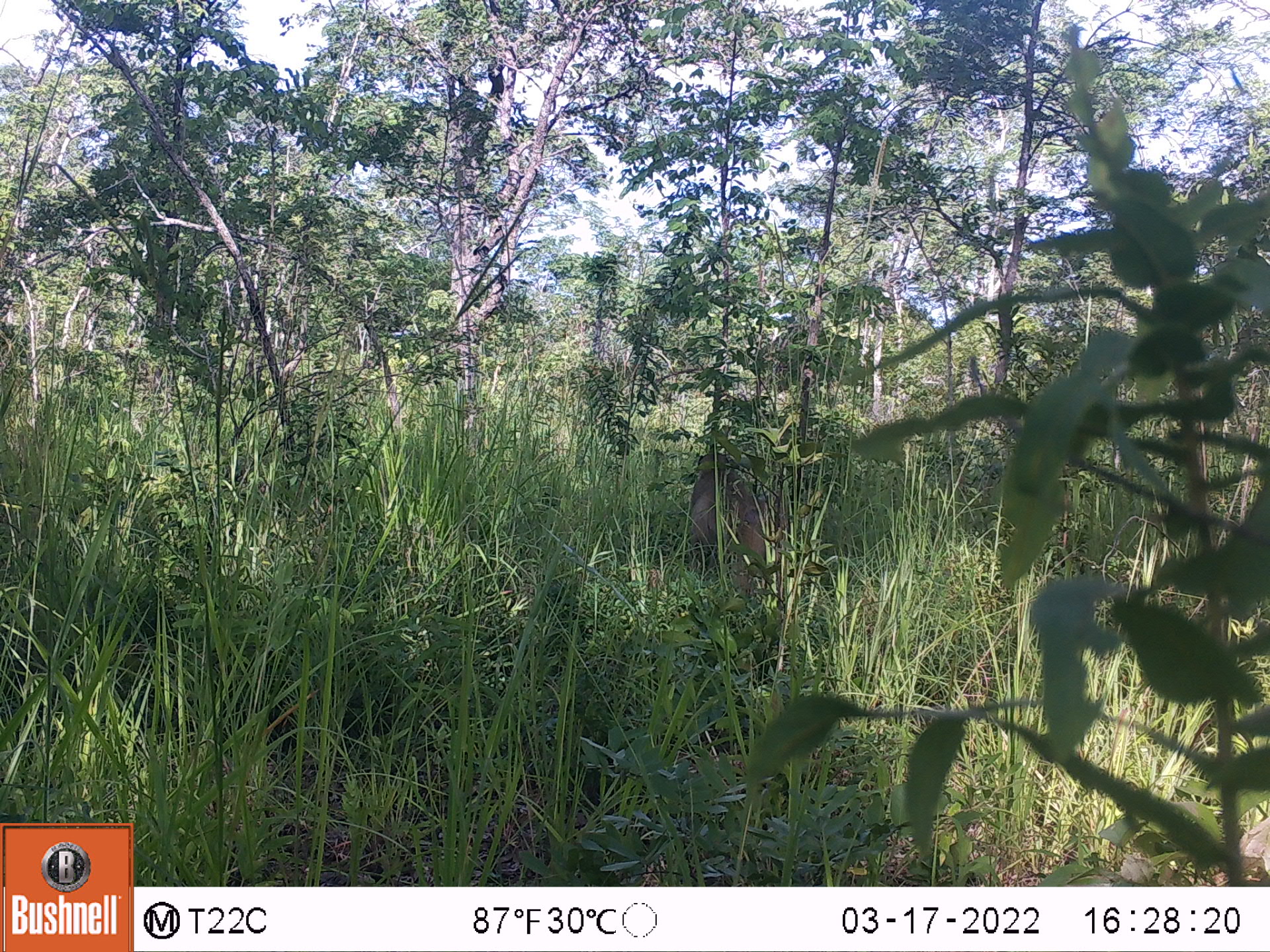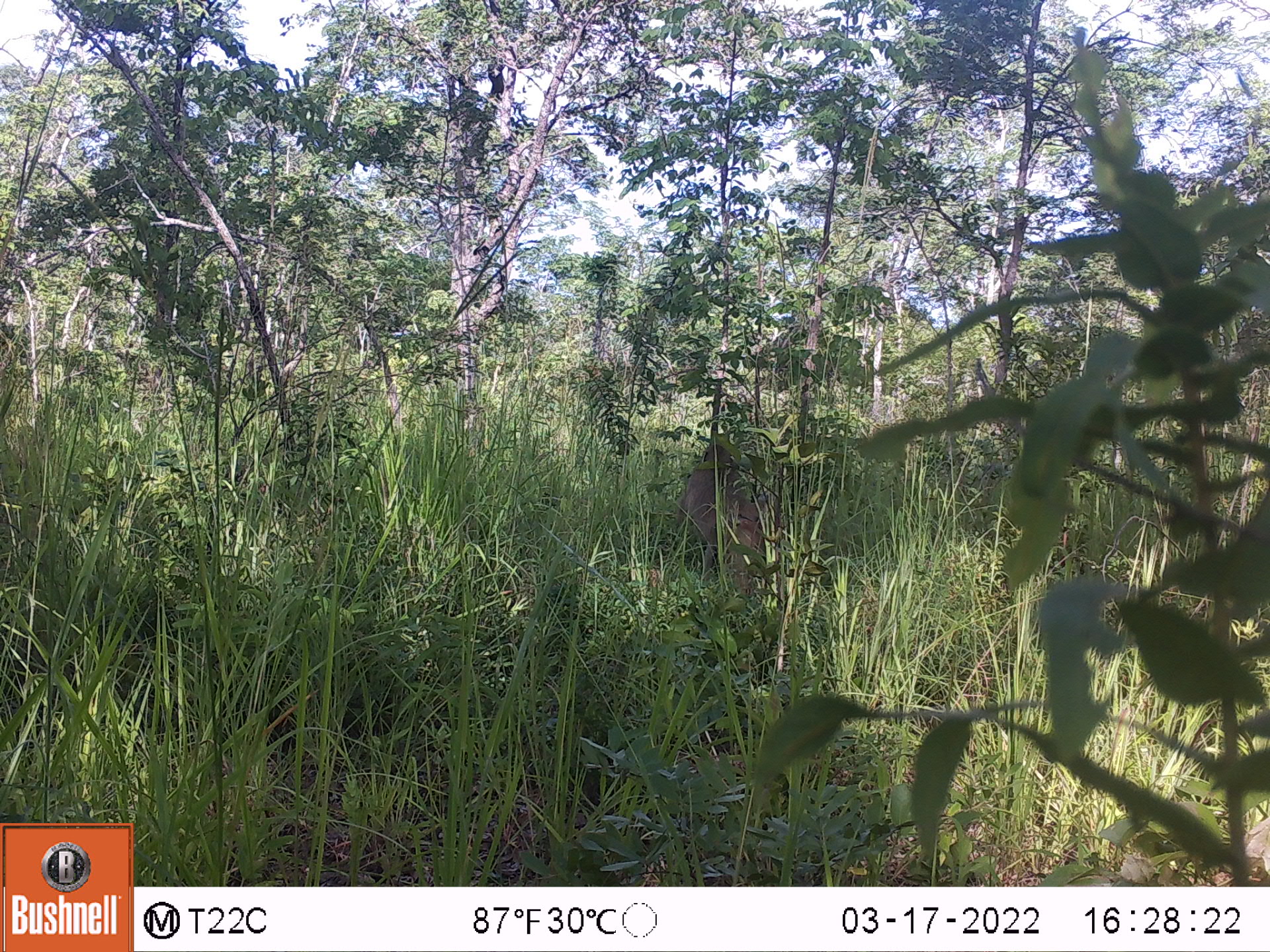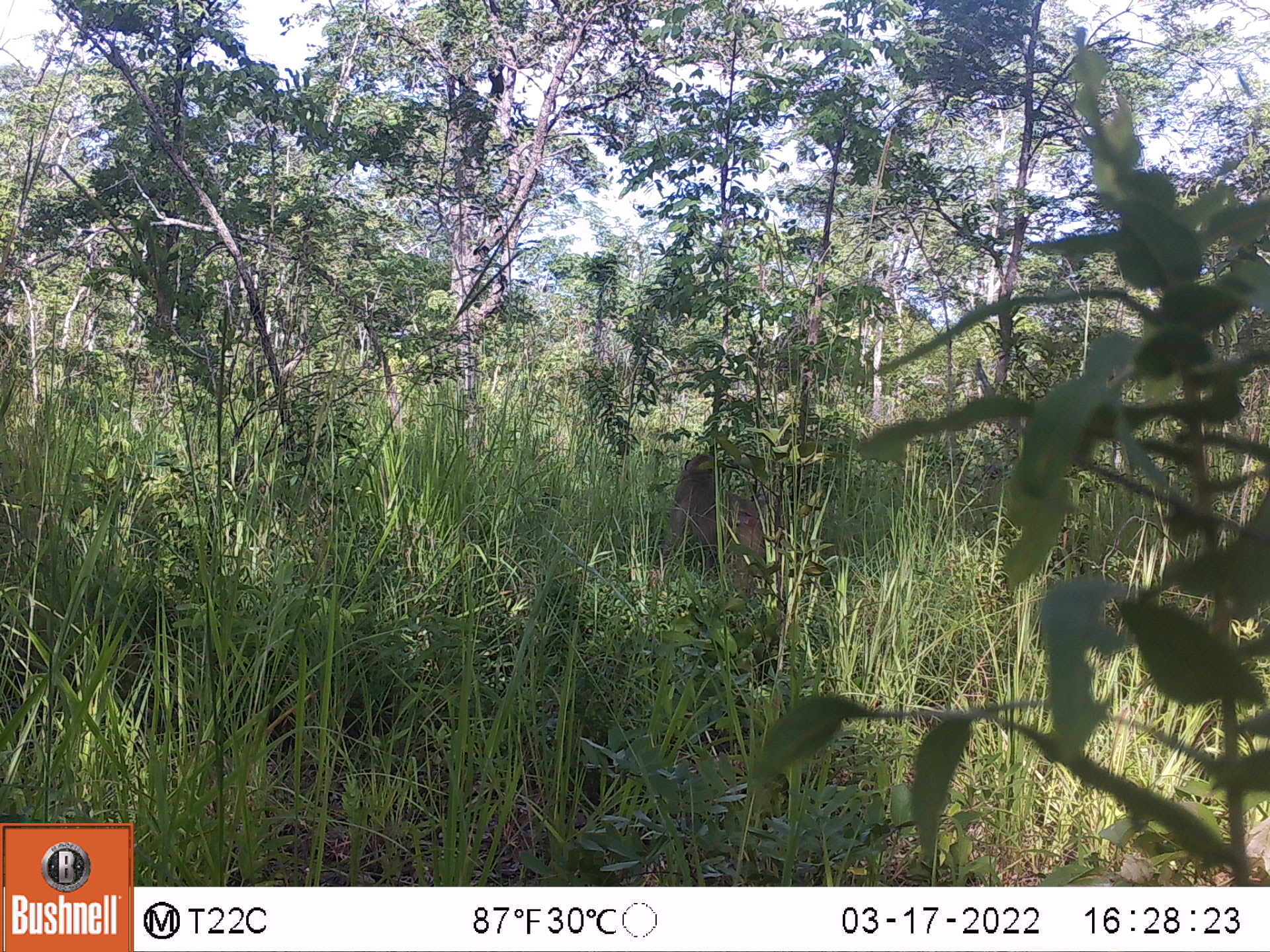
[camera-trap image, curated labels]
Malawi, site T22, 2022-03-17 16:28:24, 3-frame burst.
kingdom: Animalia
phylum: Chordata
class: Mammalia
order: Primates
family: Cercopithecidae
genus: Papio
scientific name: Papio cynocephalus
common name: yellow baboon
Yellow baboon (Papio cynocephalus), count 1.